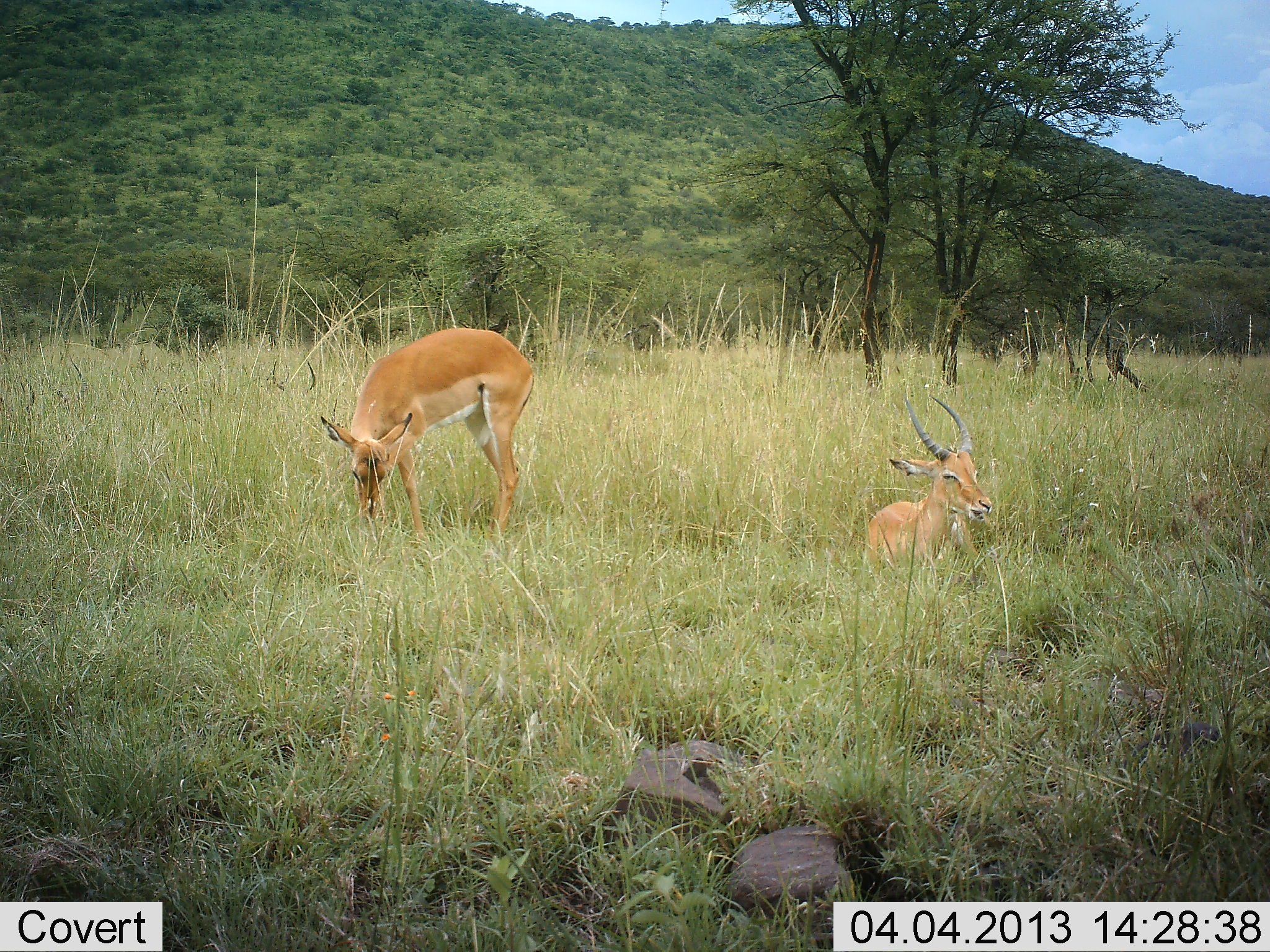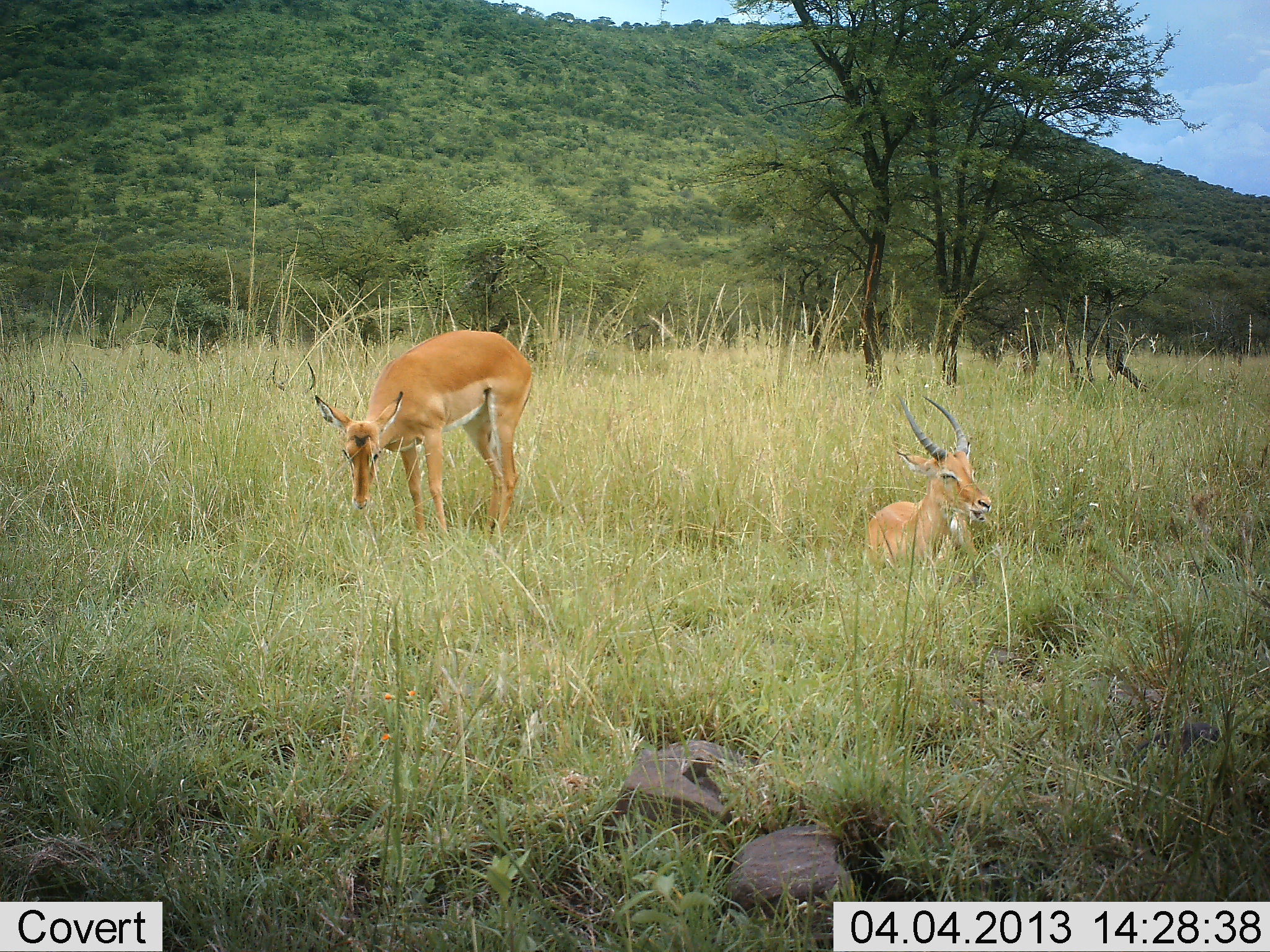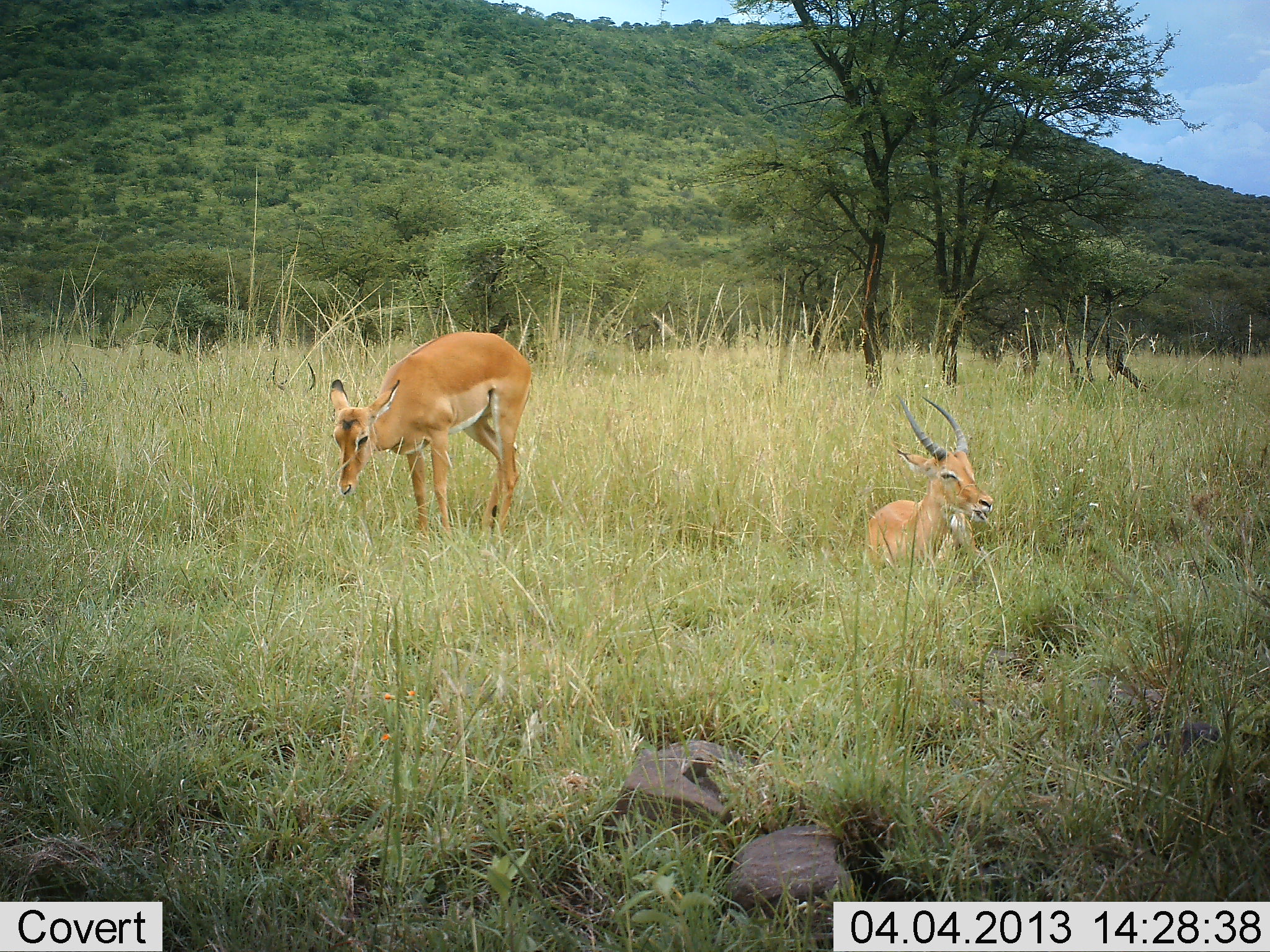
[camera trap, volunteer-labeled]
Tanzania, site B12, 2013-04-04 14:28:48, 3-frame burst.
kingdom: Animalia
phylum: Chordata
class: Mammalia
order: Artiodactyla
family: Bovidae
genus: Aepyceros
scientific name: Aepyceros melampus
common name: impala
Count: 2.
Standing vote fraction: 36%.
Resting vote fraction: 89%.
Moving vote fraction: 0%.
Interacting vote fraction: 0%.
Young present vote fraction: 4%.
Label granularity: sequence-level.